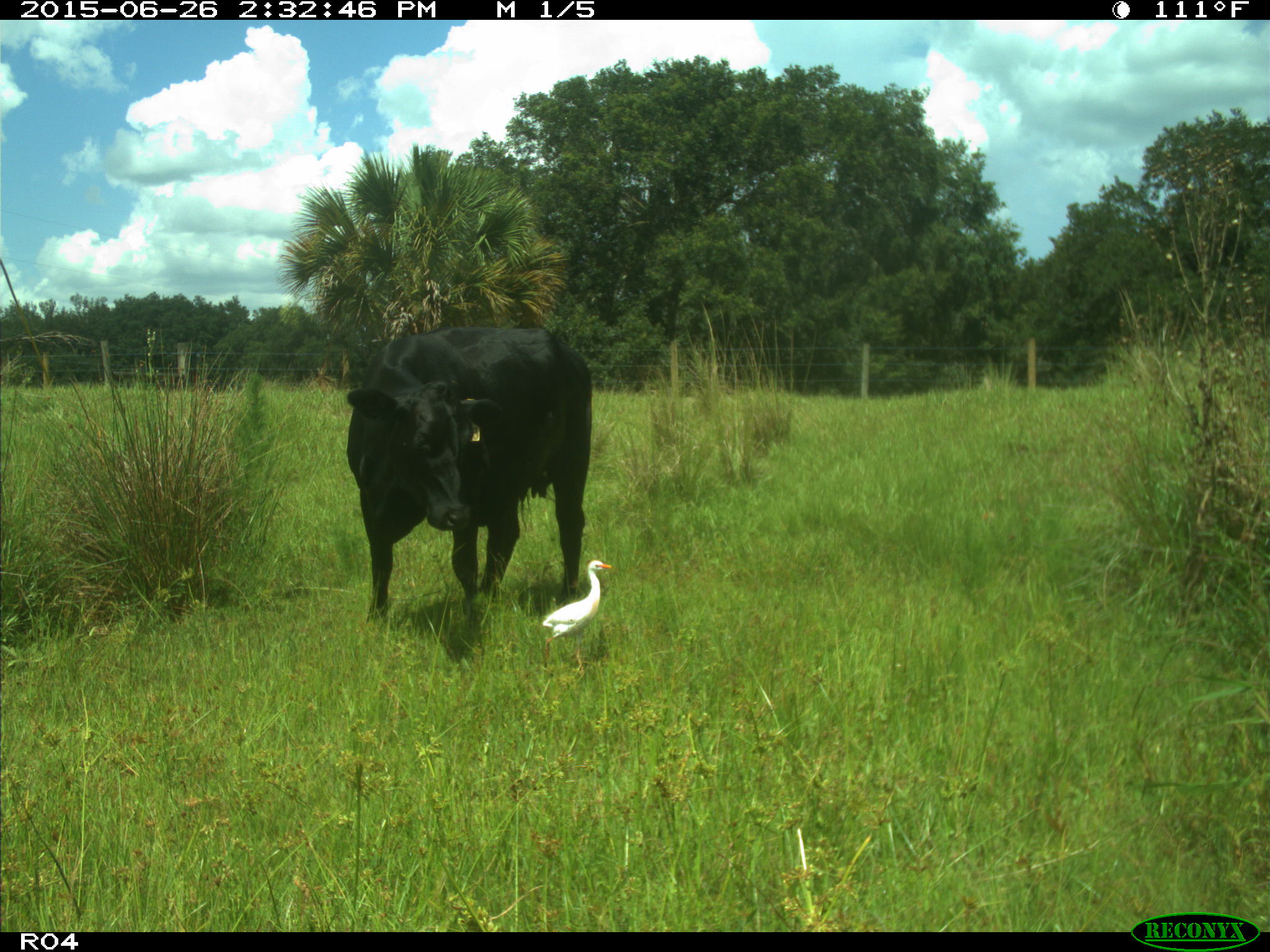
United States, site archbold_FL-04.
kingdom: Animalia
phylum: Chordata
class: Mammalia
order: Artiodactyla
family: Bovidae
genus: Bos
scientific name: Bos taurus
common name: domestic cow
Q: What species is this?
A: Bos taurus (domestic cow).